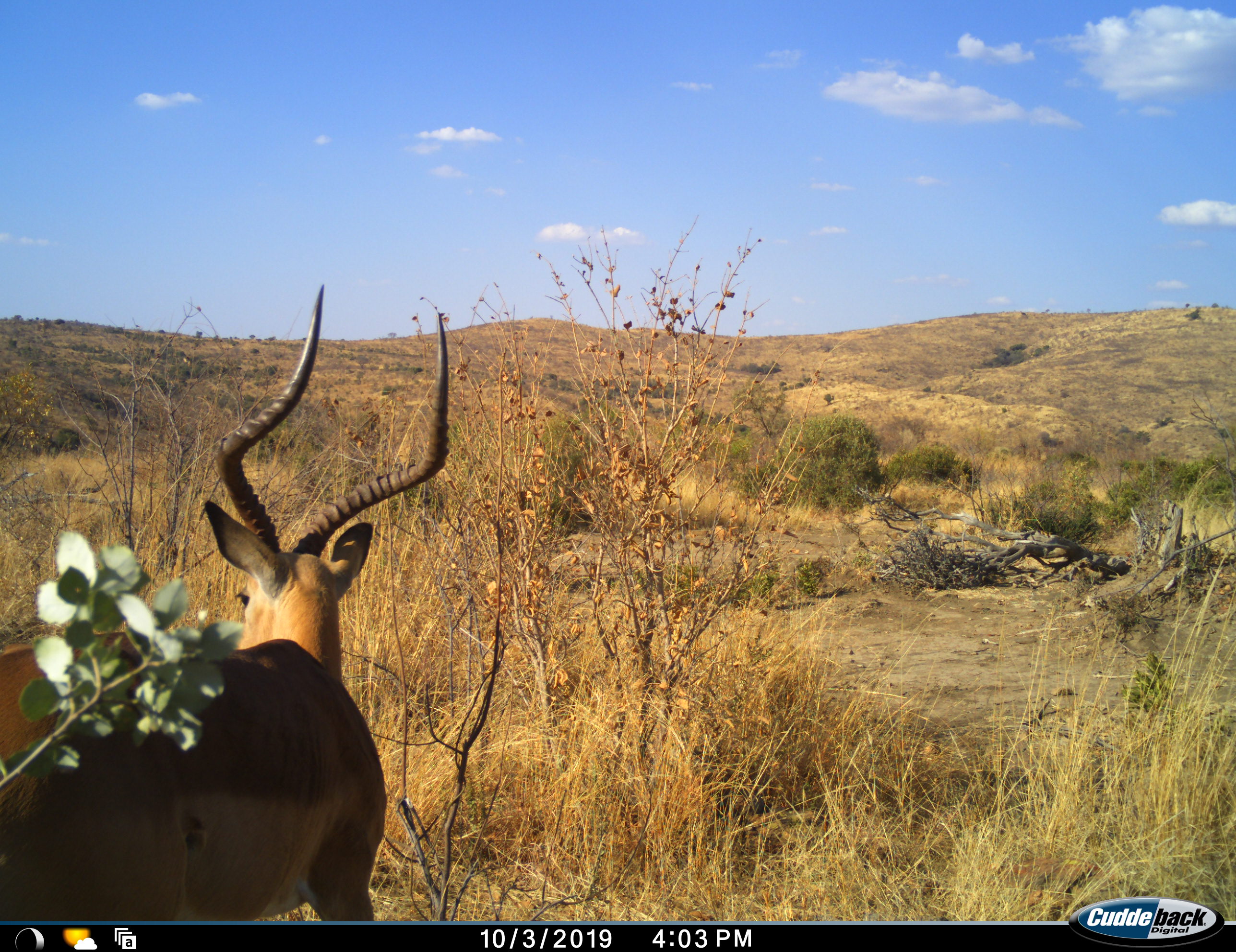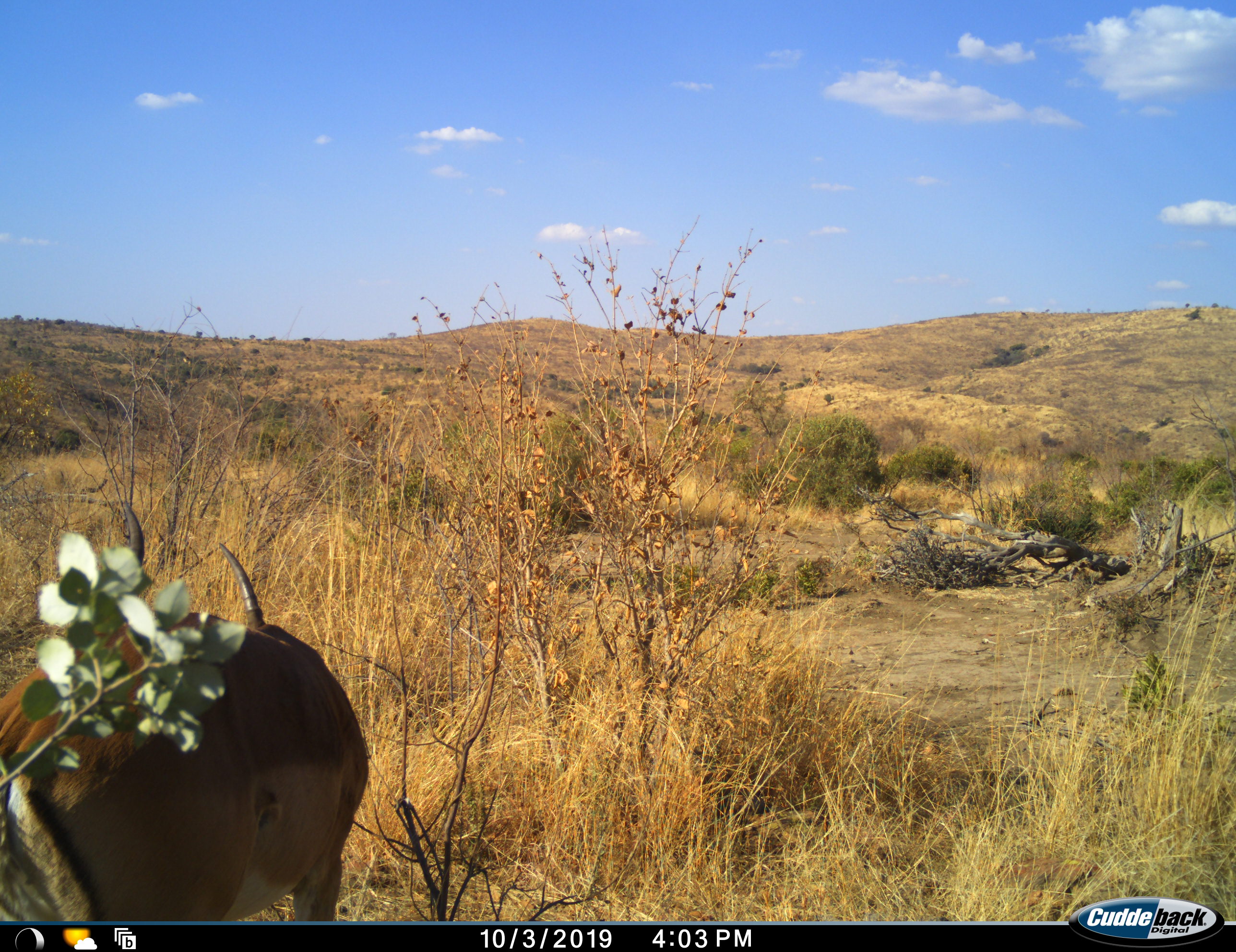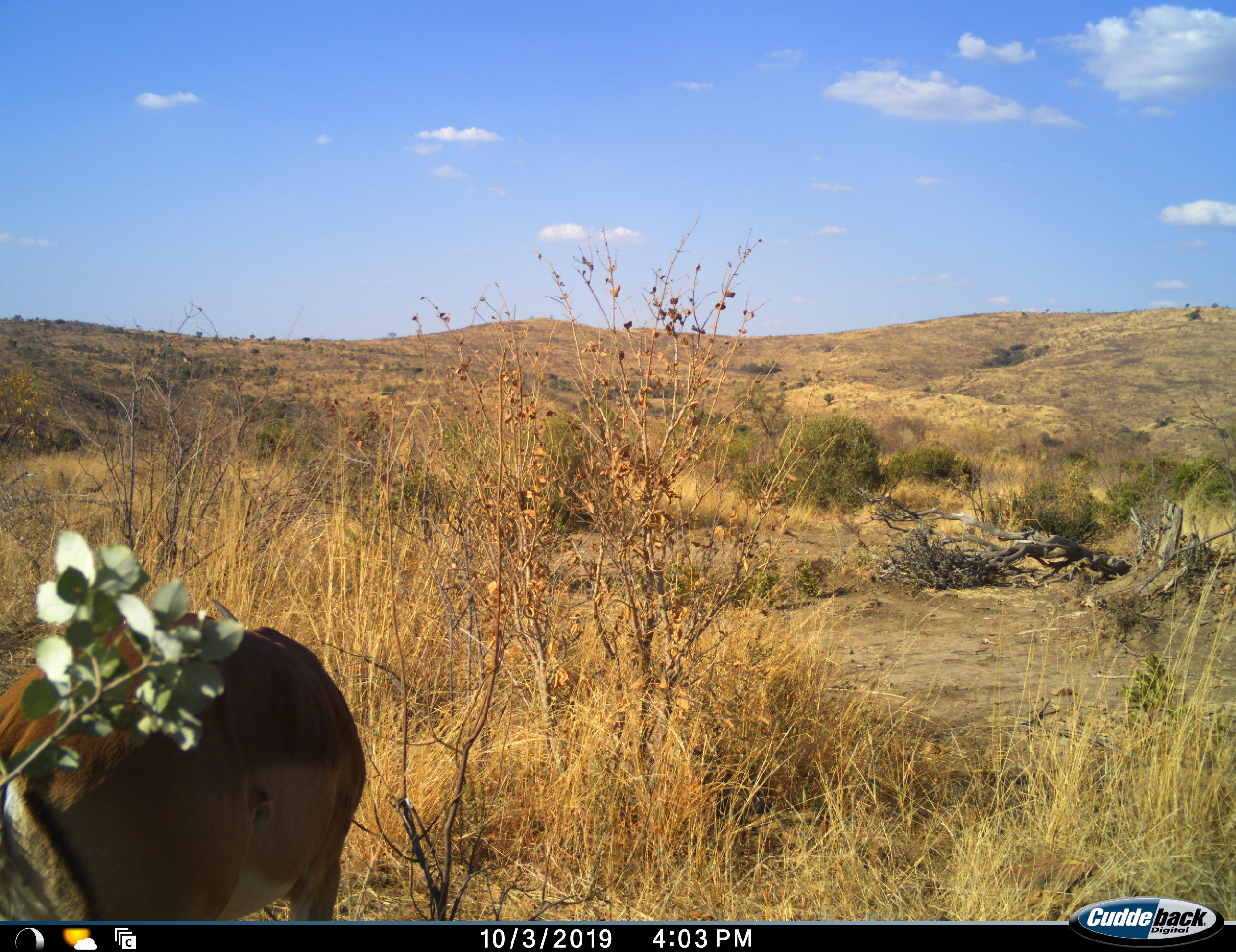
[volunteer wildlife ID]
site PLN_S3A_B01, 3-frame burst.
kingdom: Animalia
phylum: Chordata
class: Mammalia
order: Artiodactyla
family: Bovidae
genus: Aepyceros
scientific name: Aepyceros melampus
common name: impala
Impala (Aepyceros melampus), count 1. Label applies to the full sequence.